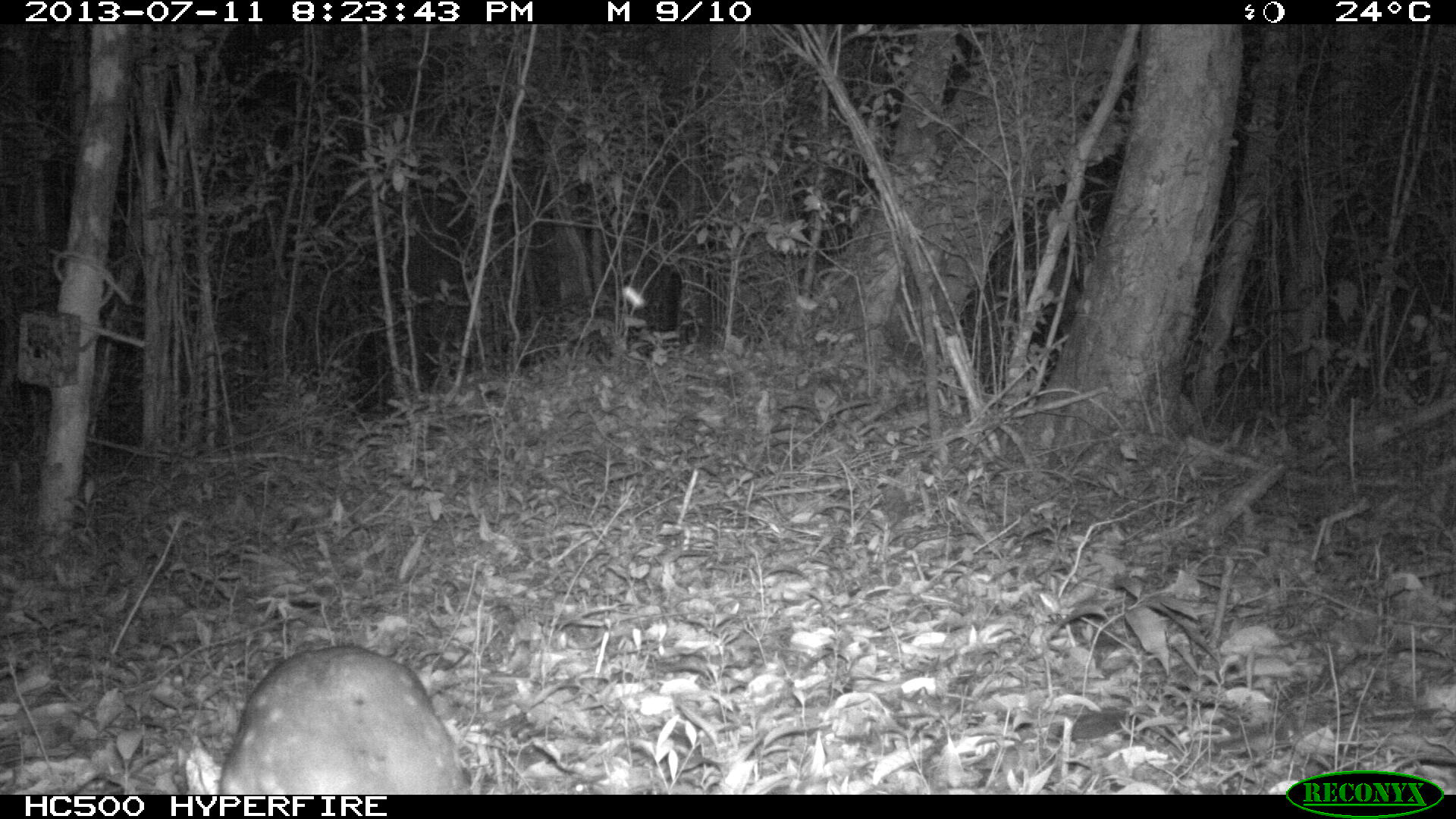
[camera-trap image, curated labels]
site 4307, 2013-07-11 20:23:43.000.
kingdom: Animalia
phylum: Chordata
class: Mammalia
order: Rodentia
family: Cuniculidae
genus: Cuniculus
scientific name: Cuniculus paca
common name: lowland paca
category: agouti paca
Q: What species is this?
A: Agouti paca (lowland paca) (Cuniculus paca).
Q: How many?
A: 1.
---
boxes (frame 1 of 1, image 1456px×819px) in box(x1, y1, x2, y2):
agouti paca: box(213, 641, 465, 792)